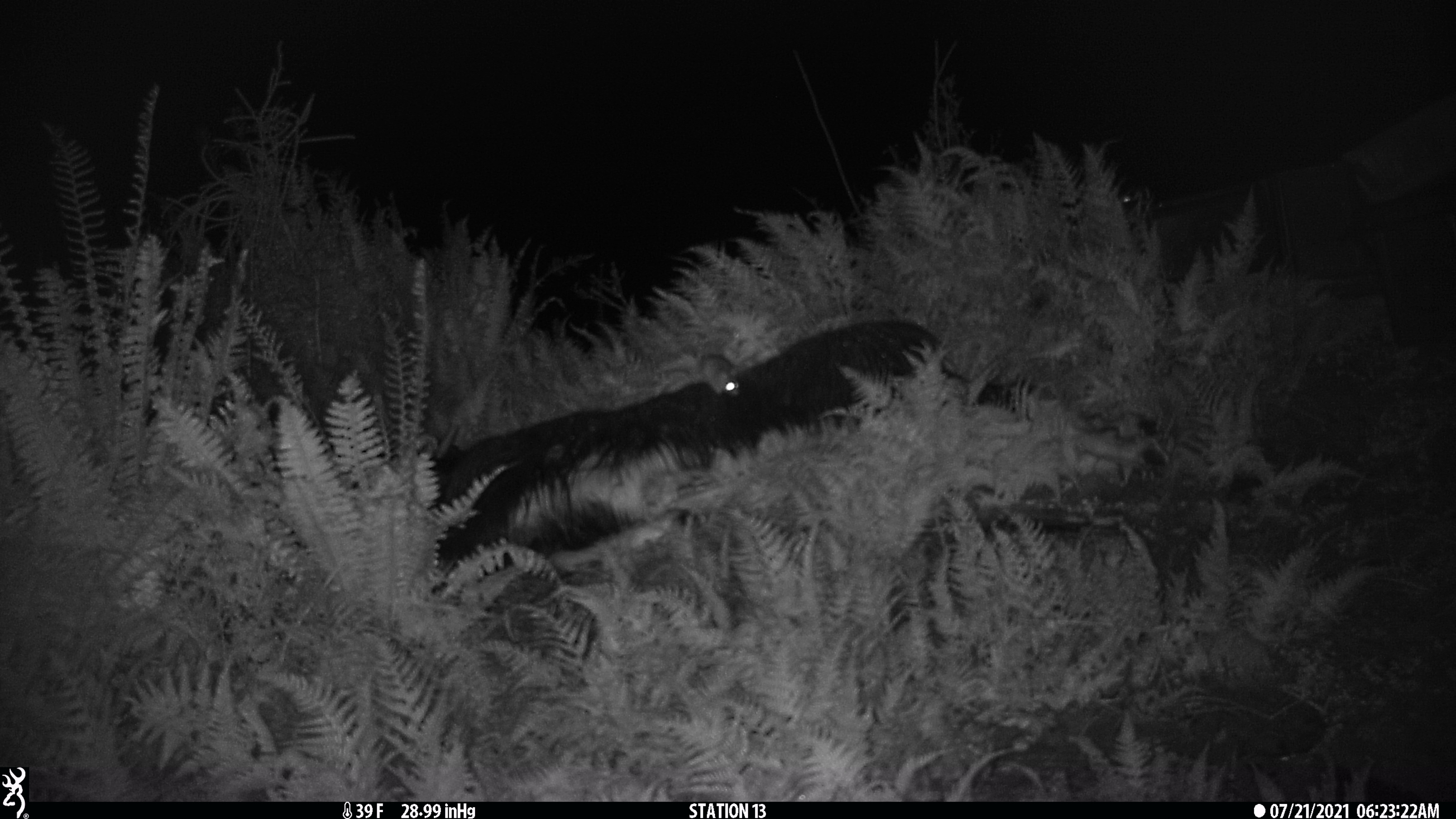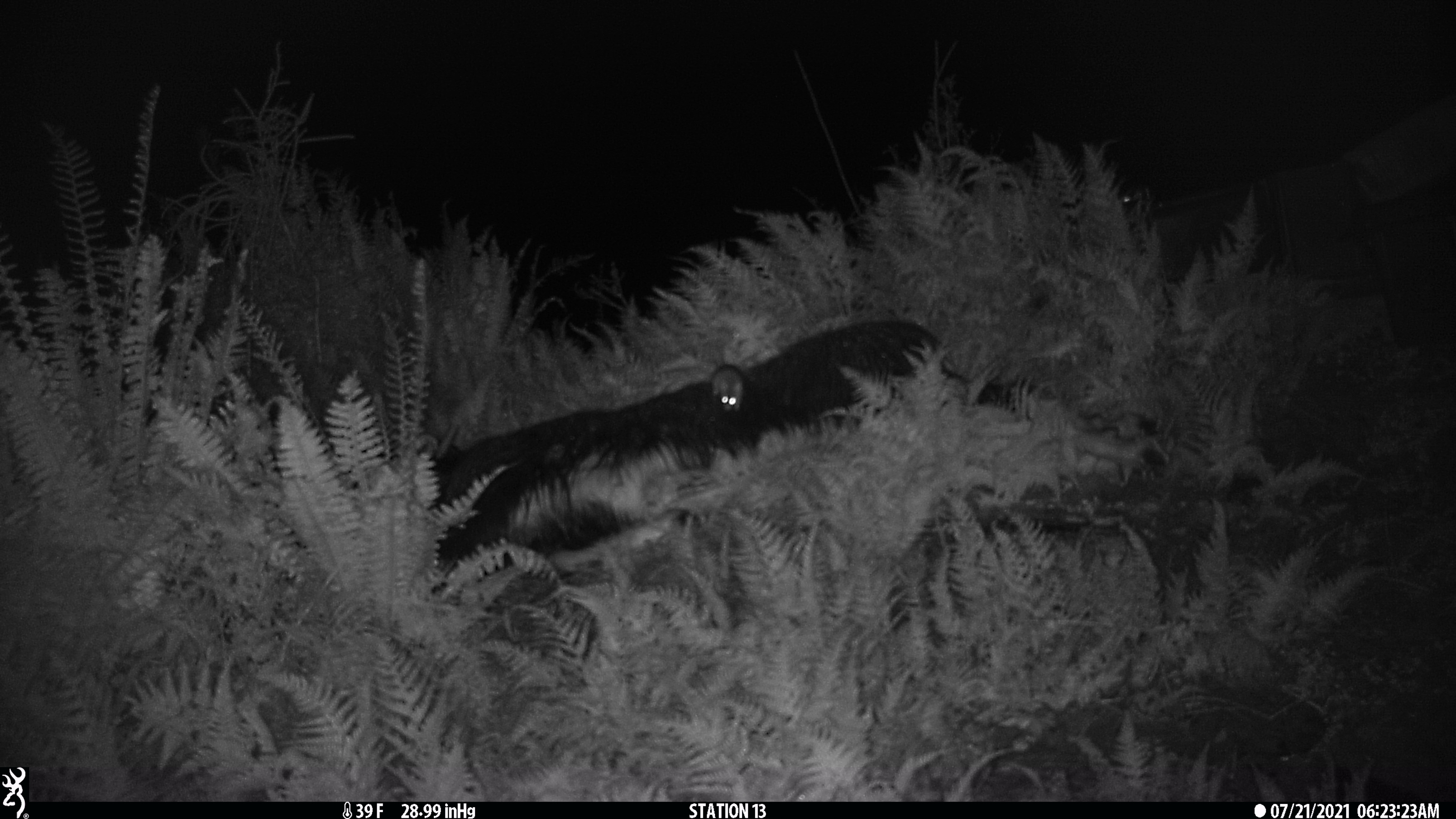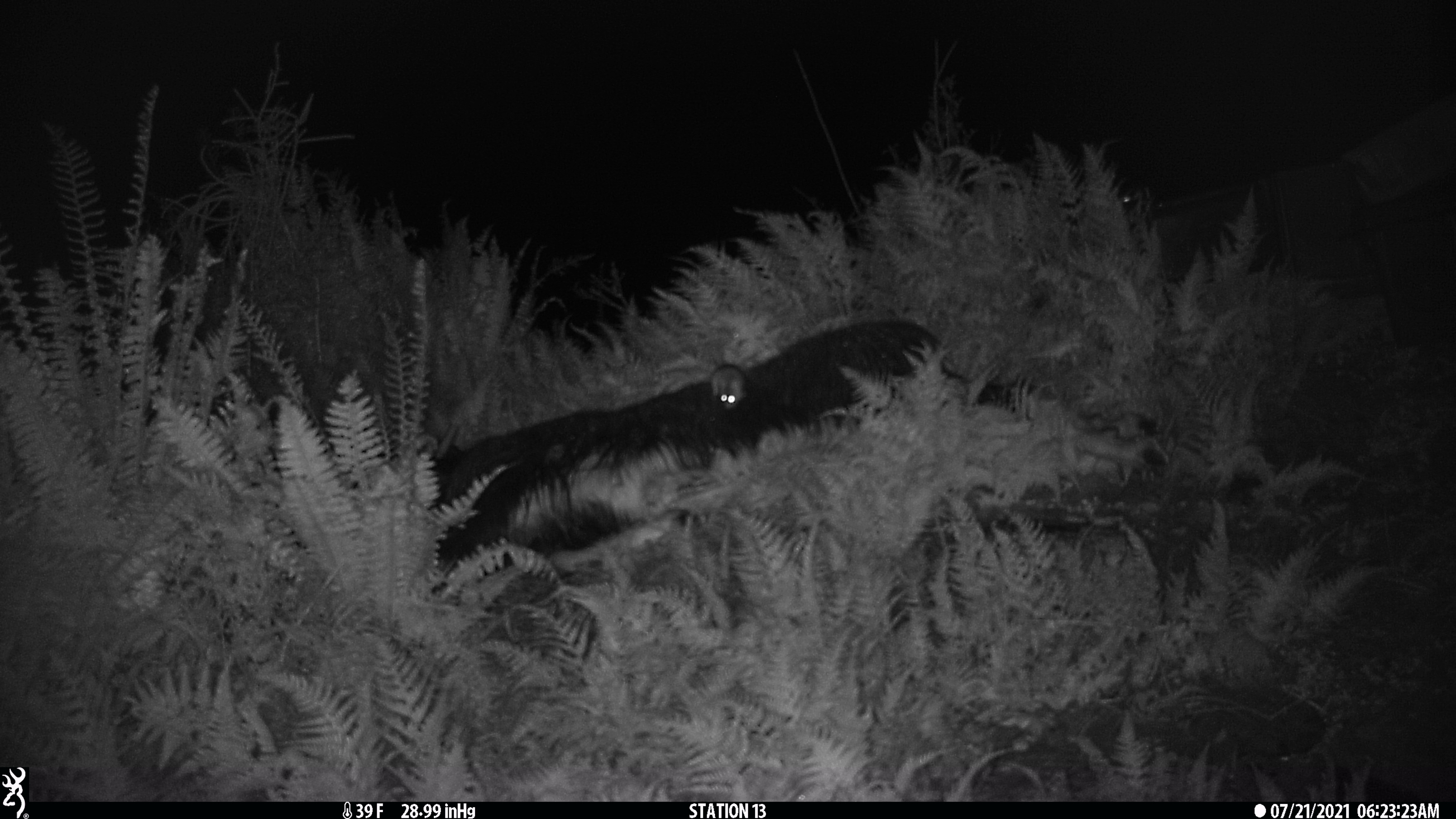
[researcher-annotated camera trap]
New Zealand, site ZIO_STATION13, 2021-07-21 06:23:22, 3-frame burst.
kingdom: Animalia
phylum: Chordata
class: Mammalia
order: Rodentia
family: Muridae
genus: Rattus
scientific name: Rattus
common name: rat